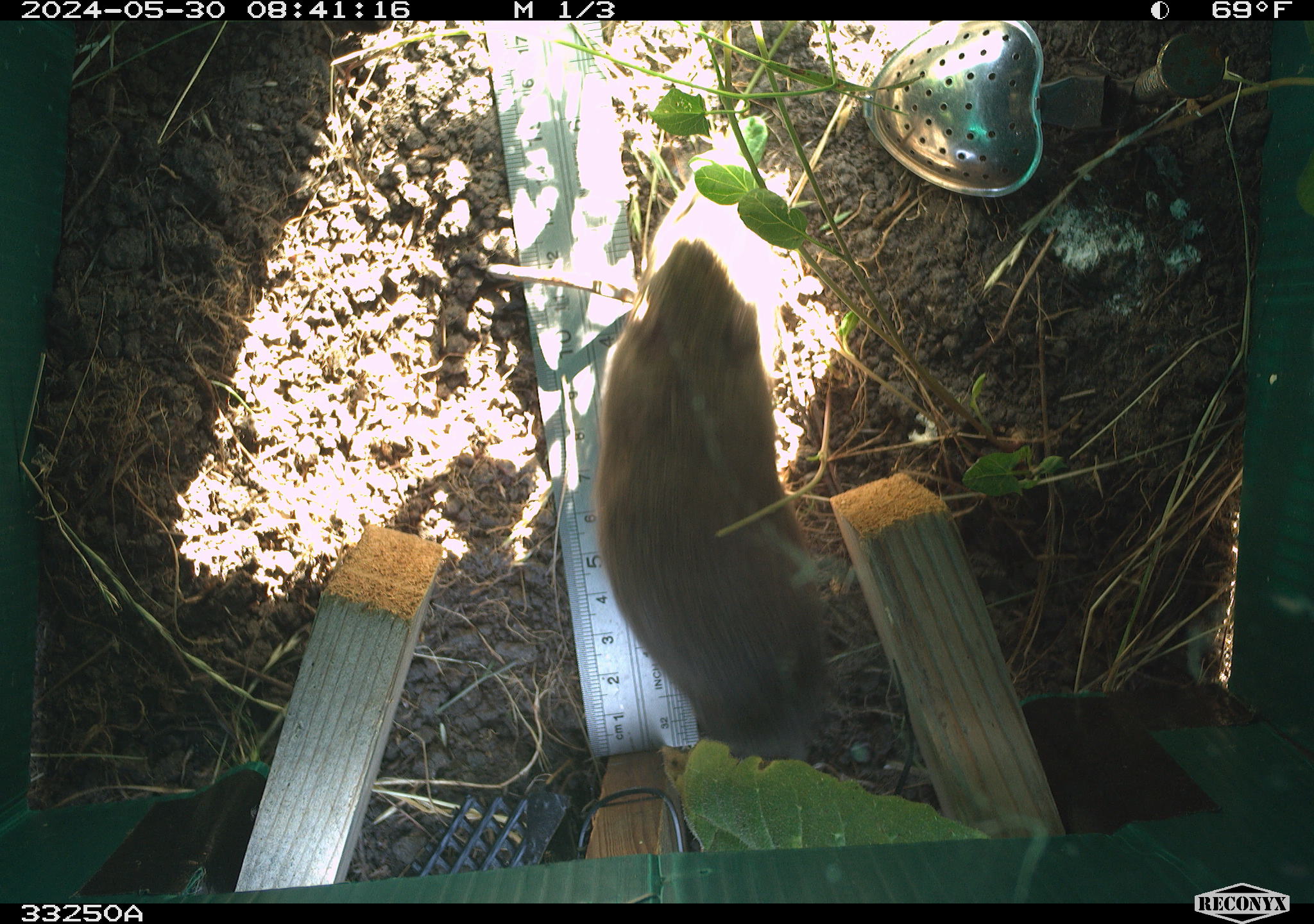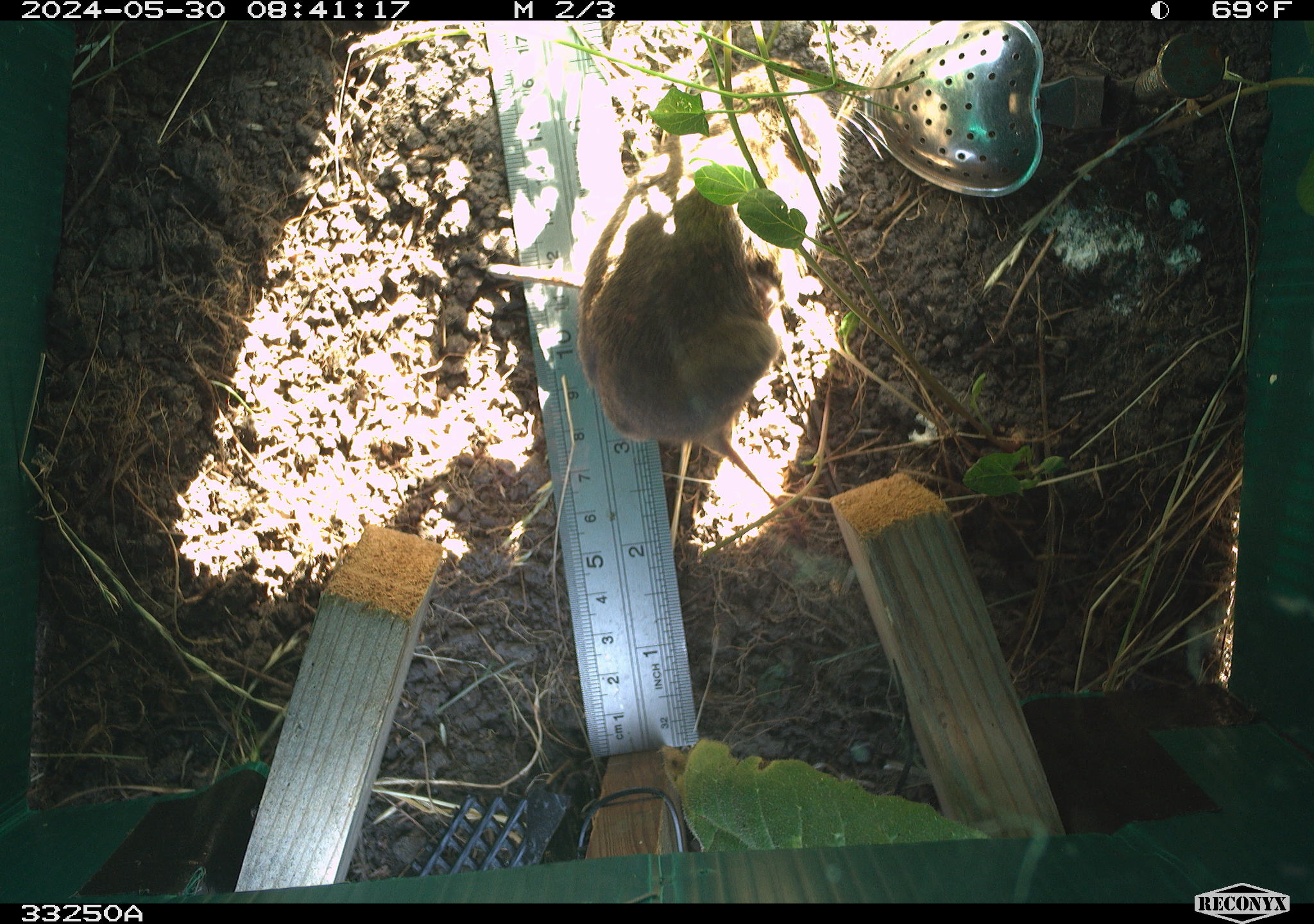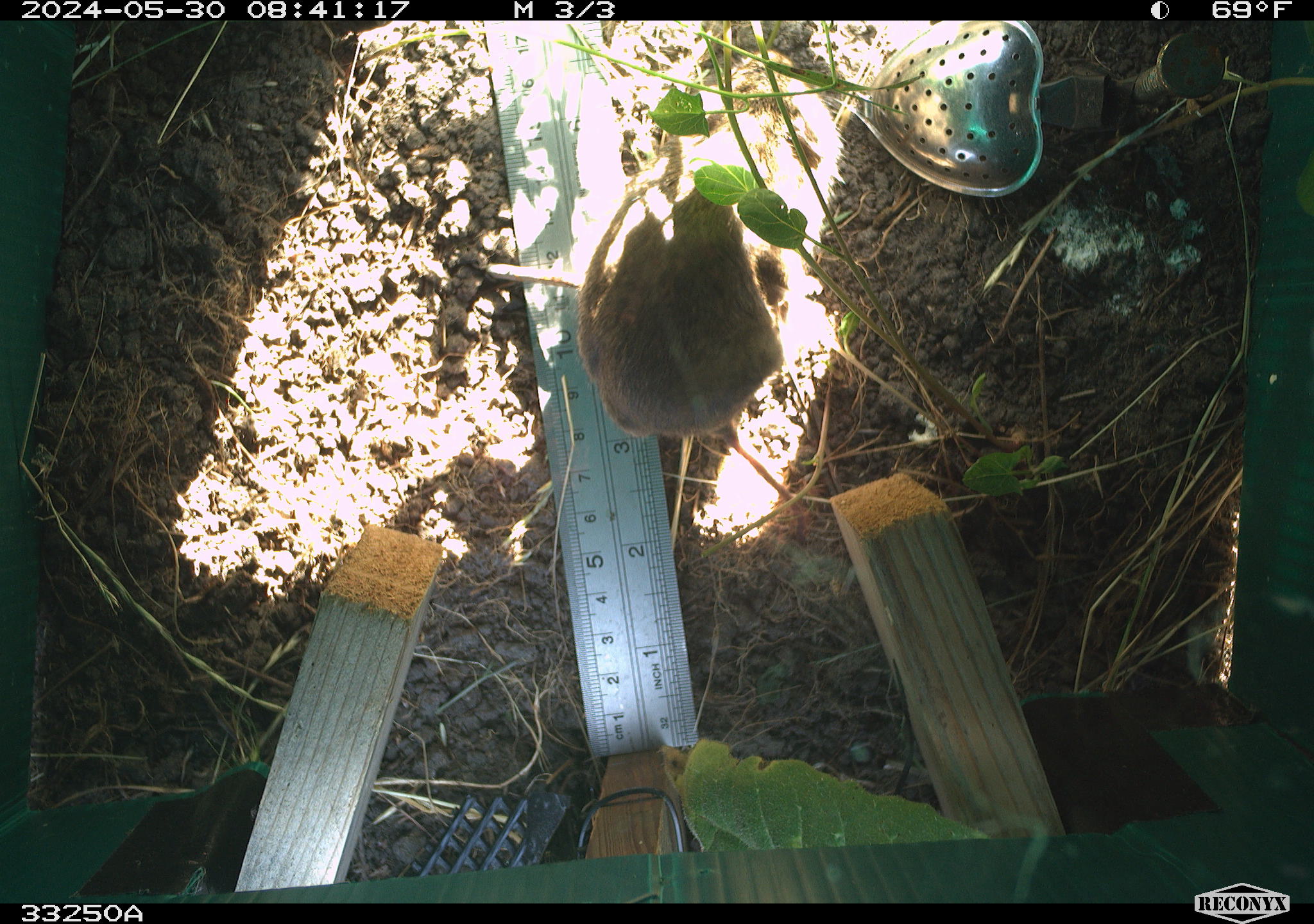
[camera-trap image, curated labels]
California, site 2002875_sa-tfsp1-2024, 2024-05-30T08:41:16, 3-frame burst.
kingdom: Animalia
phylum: Chordata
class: Mammalia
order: Rodentia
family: Cricetidae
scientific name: Arvicolinae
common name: voles, lemmings, and muskrats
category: arvicolinae subfamily